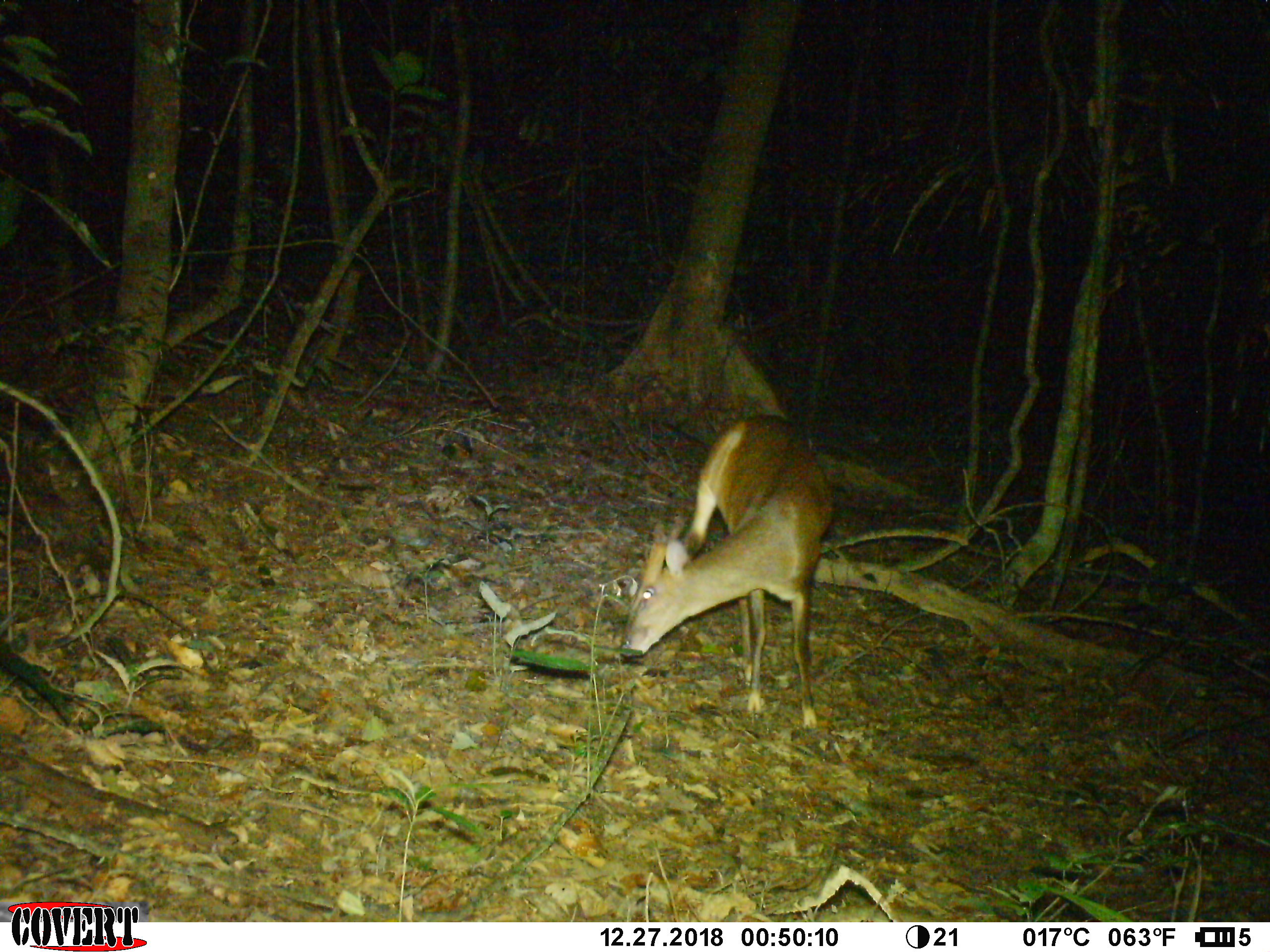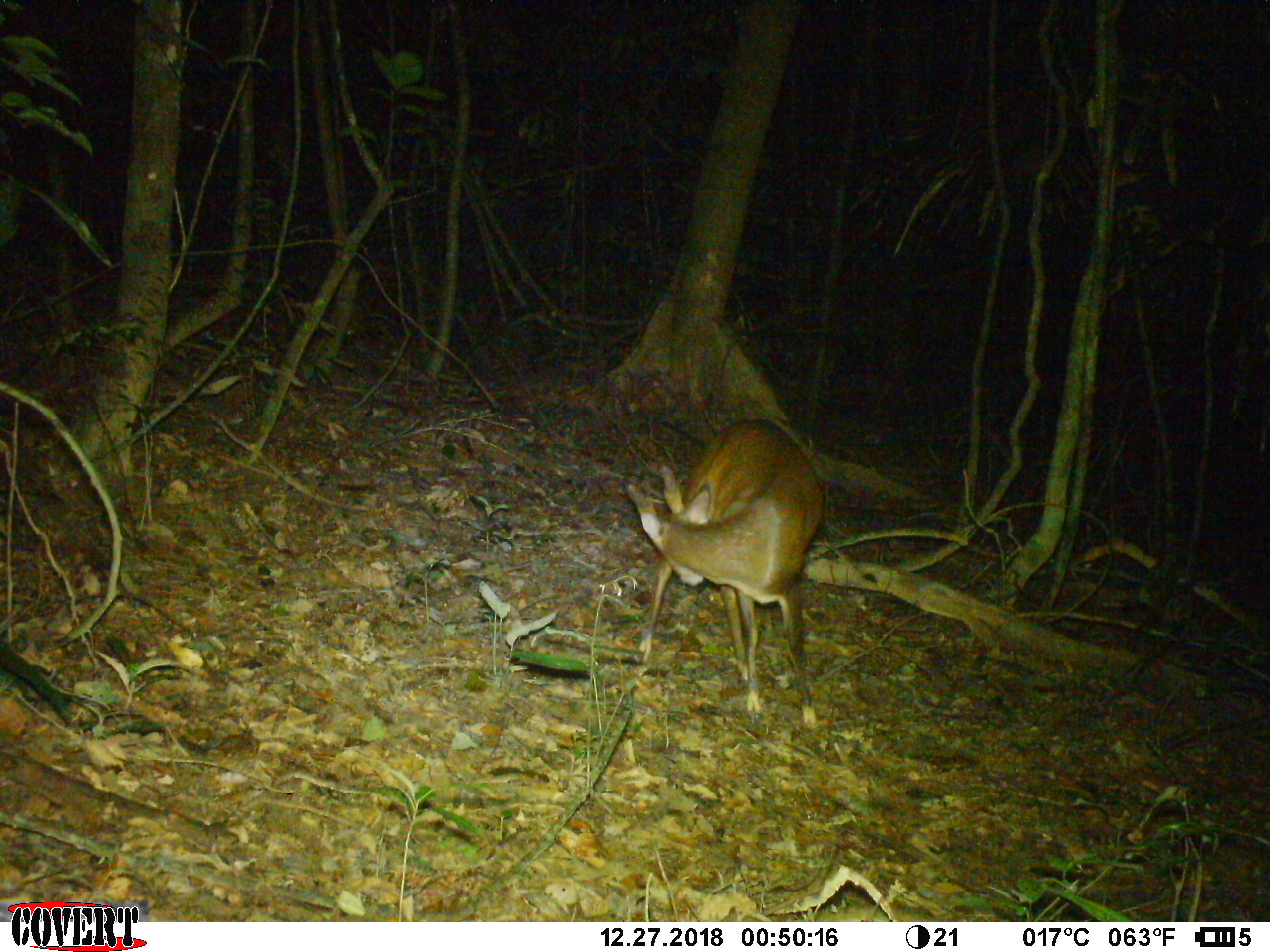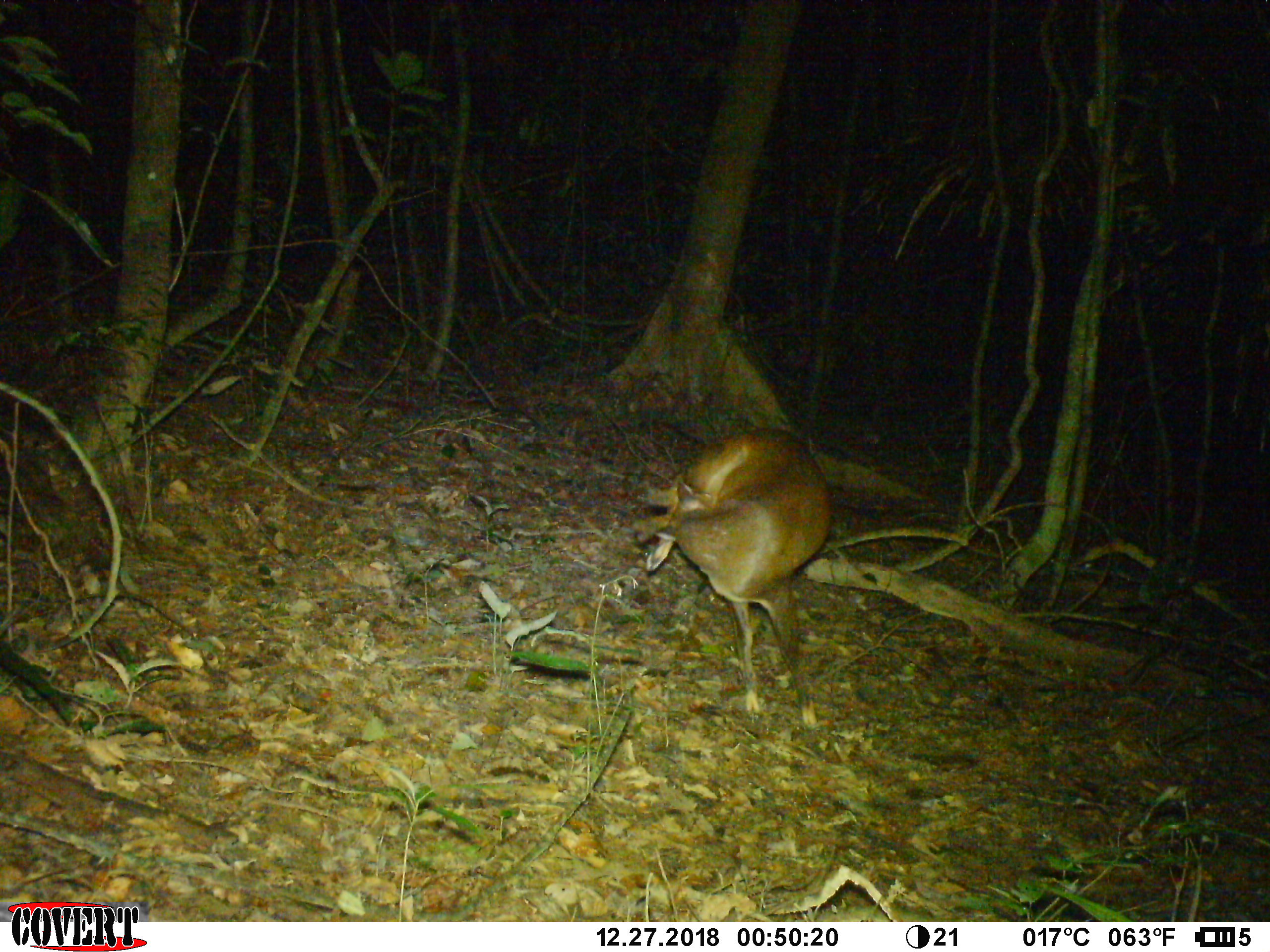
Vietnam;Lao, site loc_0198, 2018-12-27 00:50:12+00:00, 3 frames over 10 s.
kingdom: Animalia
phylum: Chordata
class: Mammalia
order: Artiodactyla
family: Cervidae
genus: Muntiacus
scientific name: Muntiacus vuquangensis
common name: large-antlered muntjac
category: large antlered muntjac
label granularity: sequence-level